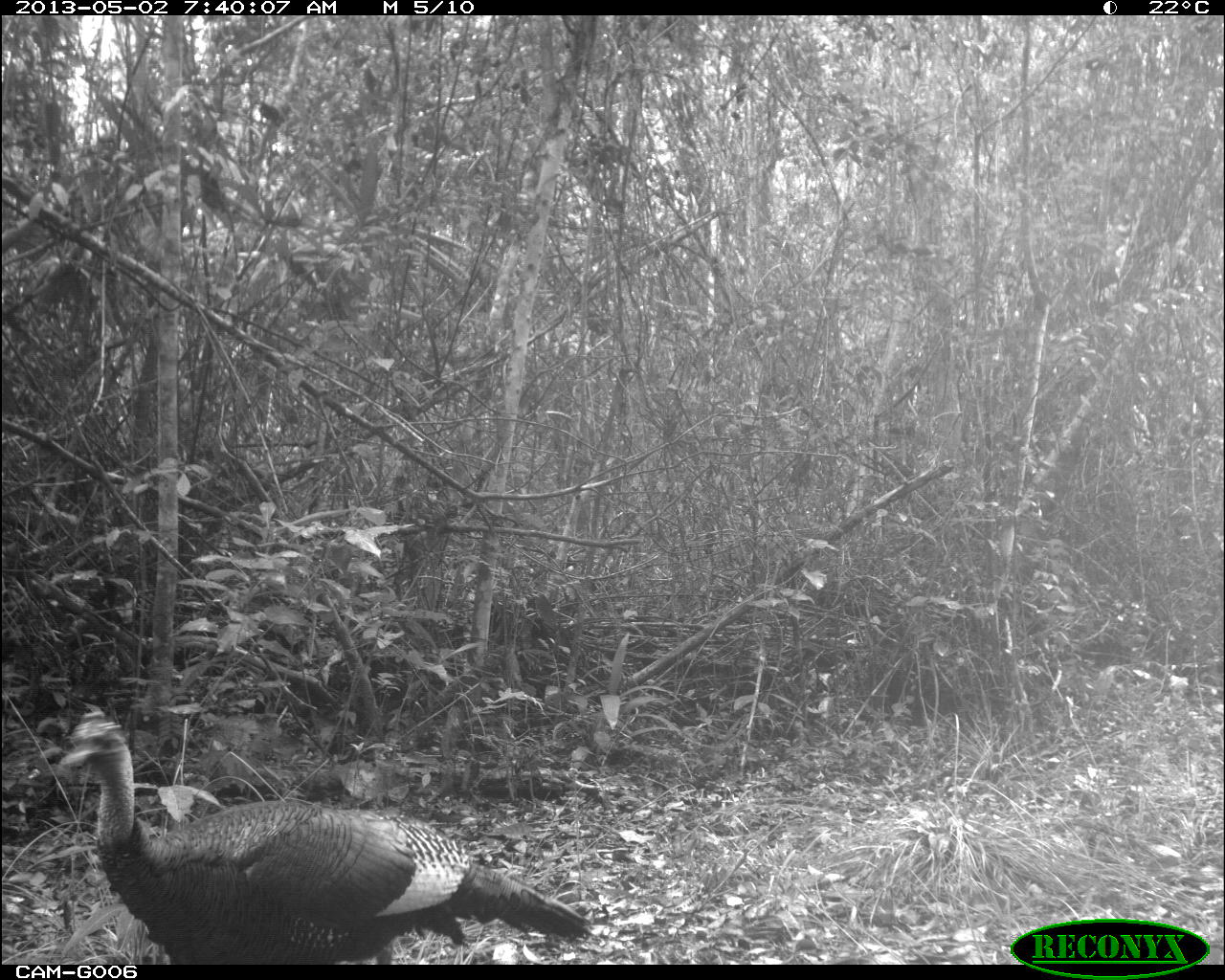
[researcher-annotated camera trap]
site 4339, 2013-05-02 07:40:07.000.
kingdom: Animalia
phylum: Chordata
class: Aves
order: Galliformes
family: Phasianidae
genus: Meleagris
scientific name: Meleagris ocellata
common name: ocellated turkey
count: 1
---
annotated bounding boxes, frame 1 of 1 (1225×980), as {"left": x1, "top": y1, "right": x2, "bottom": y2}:
meleagris ocellata: {"left": 58, "top": 709, "right": 595, "bottom": 964}